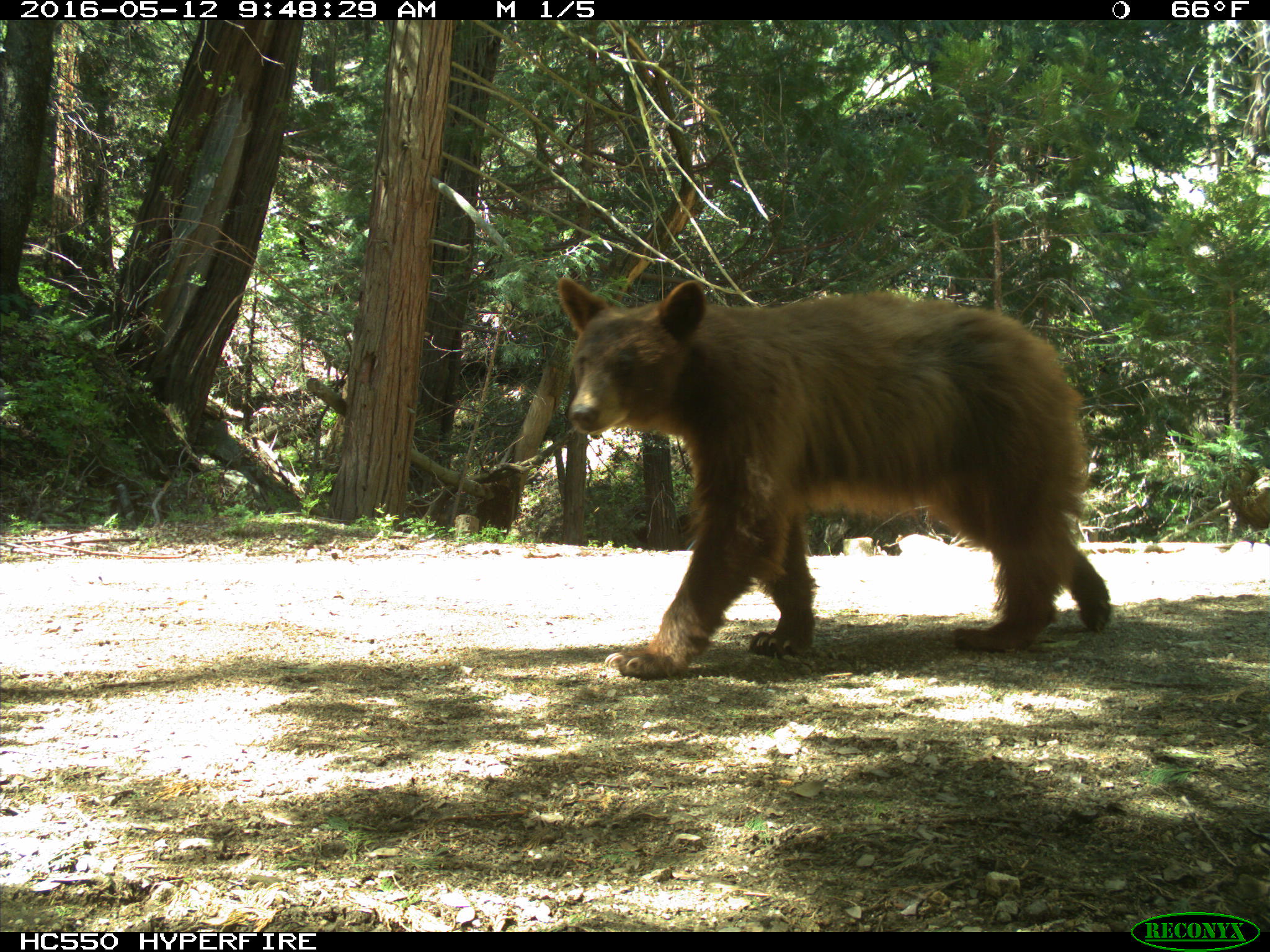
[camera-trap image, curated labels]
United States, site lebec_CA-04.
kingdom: Animalia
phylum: Chordata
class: Mammalia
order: Carnivora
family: Ursidae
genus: Ursus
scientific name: Ursus americanus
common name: american black bear